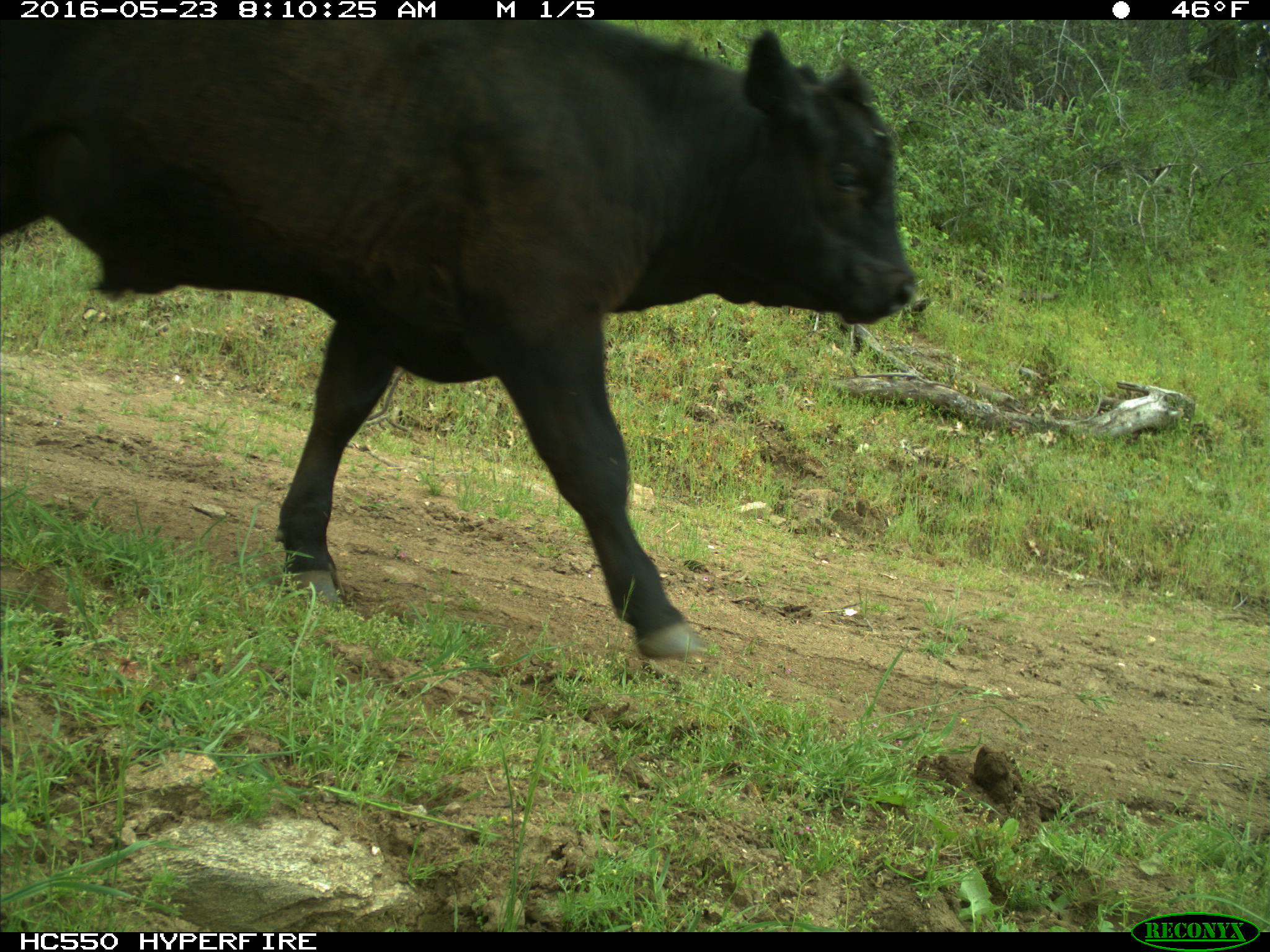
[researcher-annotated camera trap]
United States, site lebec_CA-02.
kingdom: Animalia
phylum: Chordata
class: Mammalia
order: Artiodactyla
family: Bovidae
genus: Bos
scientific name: Bos taurus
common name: domestic cow